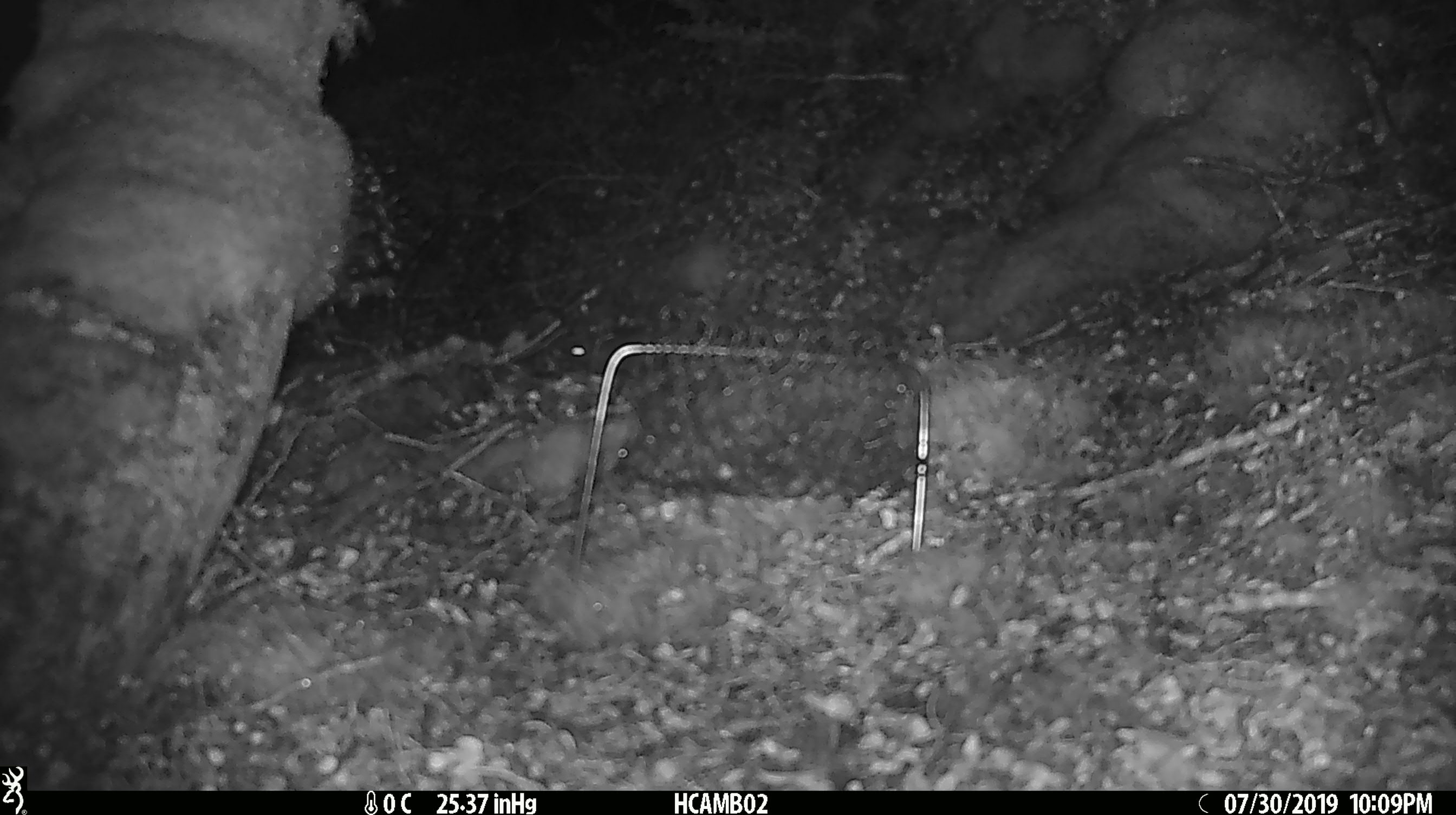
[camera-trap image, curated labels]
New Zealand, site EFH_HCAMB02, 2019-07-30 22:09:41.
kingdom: Animalia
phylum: Chordata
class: Mammalia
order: Rodentia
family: Muridae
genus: Mus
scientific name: Mus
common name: mouse